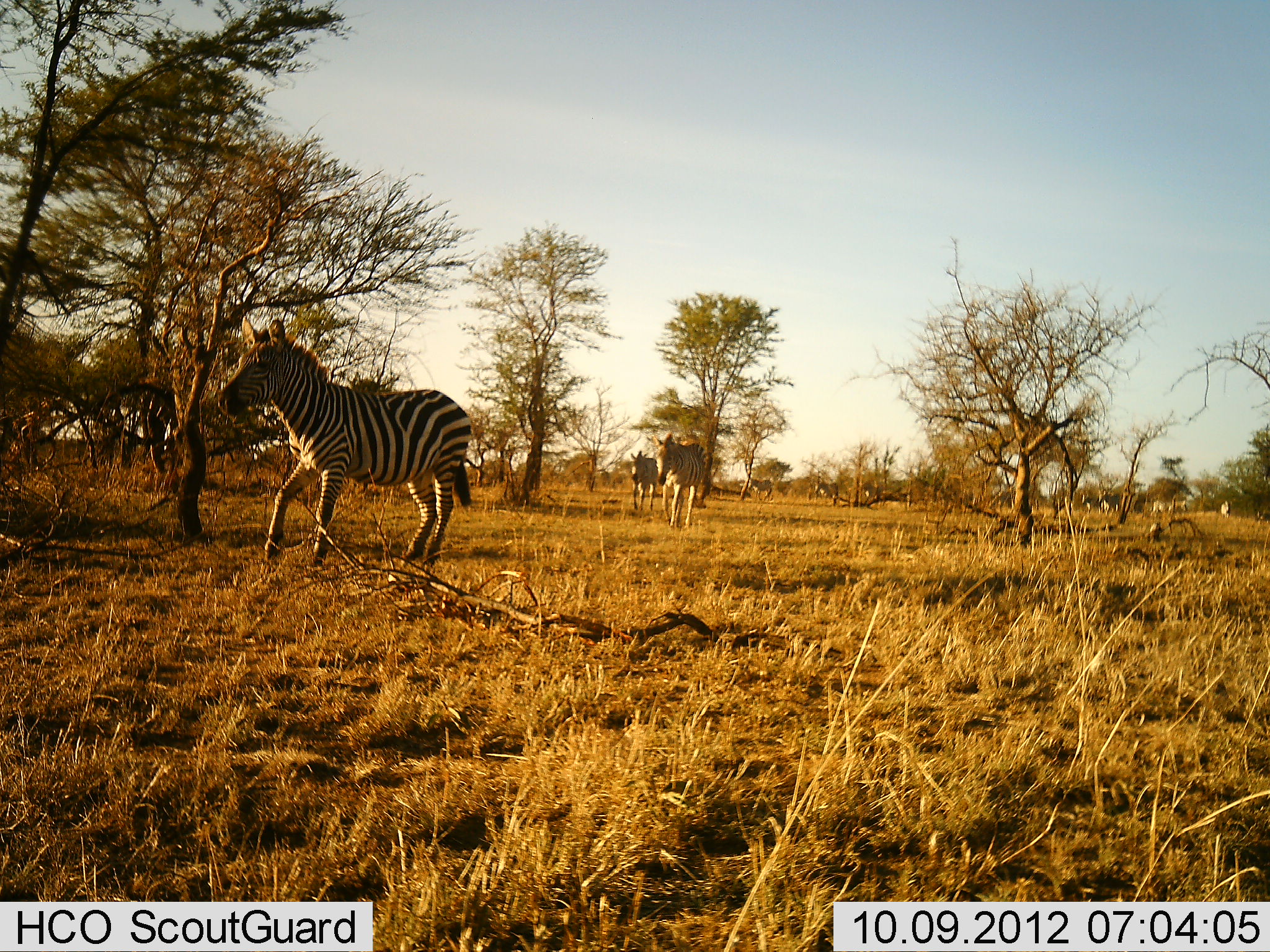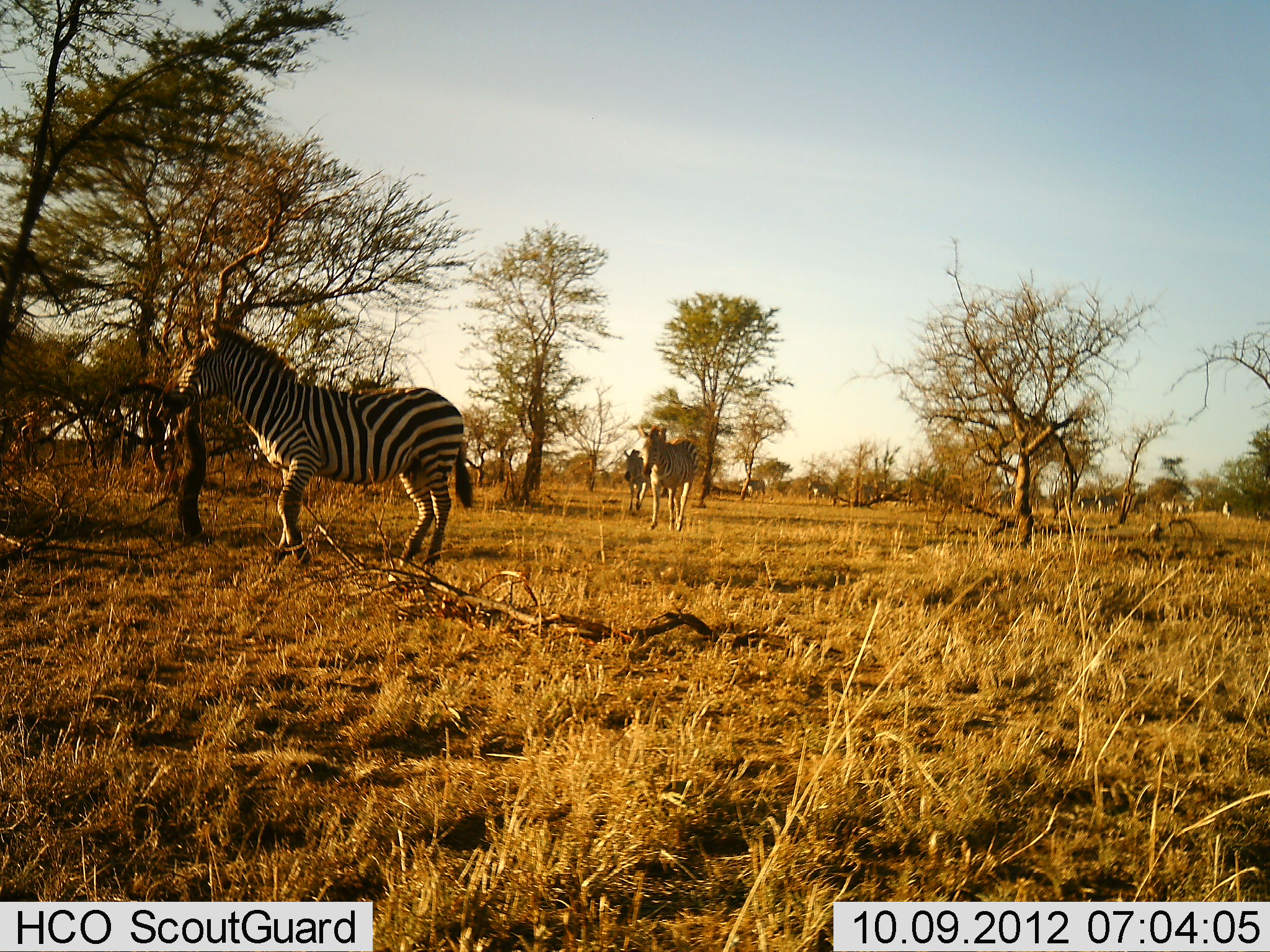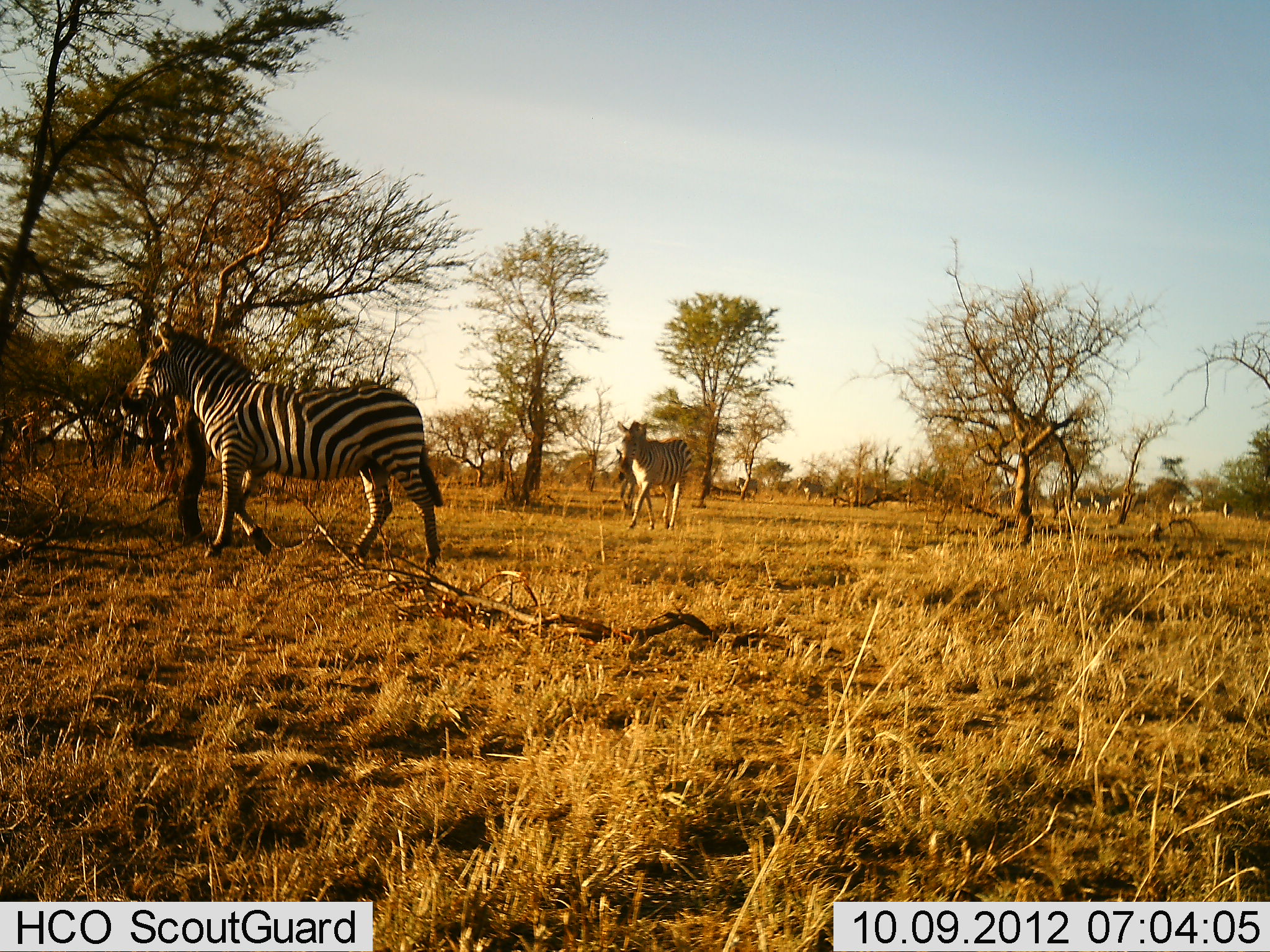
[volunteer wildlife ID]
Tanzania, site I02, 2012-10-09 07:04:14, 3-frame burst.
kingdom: Animalia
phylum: Chordata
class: Mammalia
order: Perissodactyla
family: Equidae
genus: Equus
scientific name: Equus quagga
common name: plains zebra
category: zebra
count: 11-50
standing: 10%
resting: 0%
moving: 100%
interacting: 0%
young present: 0%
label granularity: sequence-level